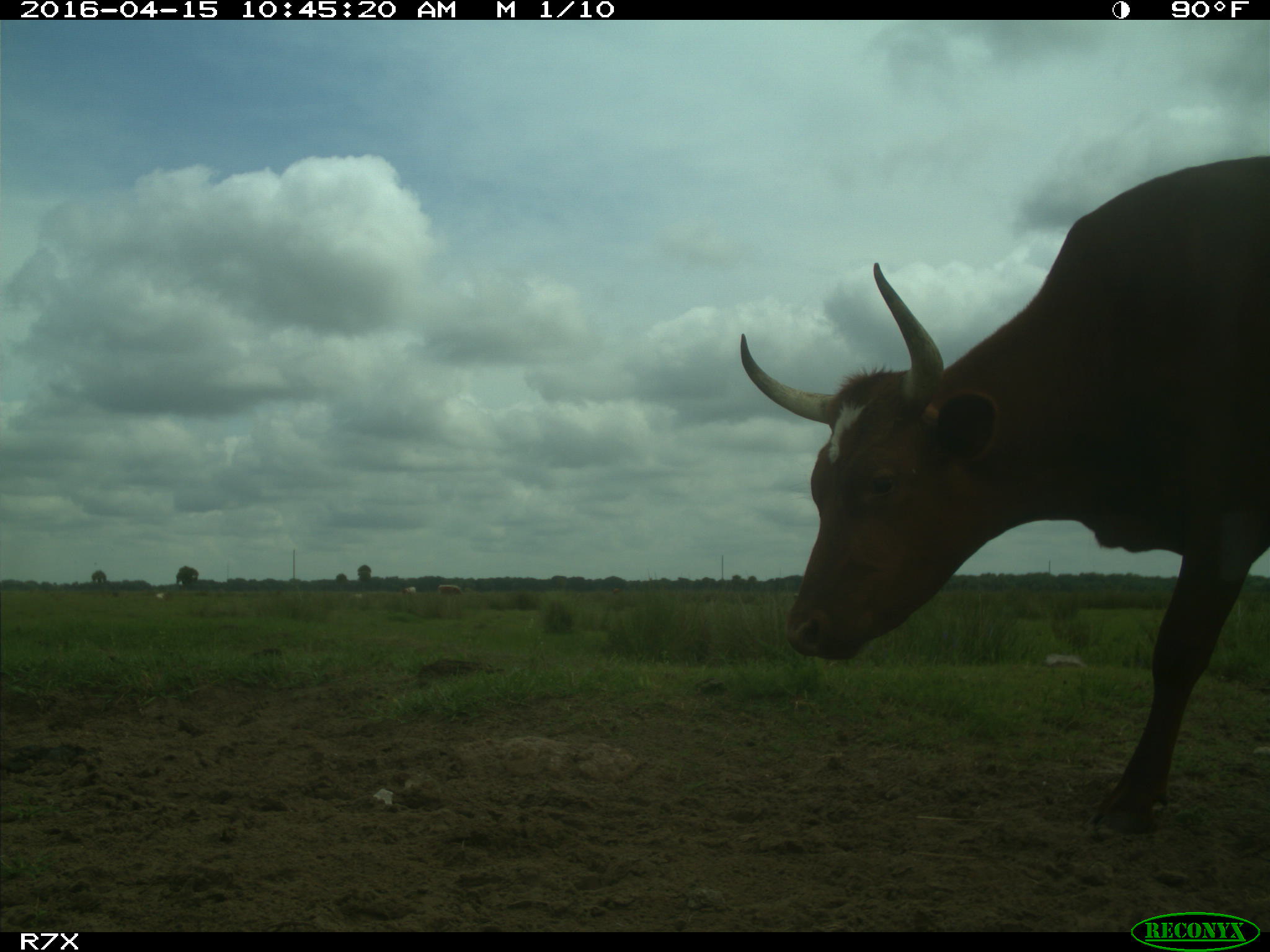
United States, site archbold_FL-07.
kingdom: Animalia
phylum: Chordata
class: Mammalia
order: Artiodactyla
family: Bovidae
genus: Bos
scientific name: Bos taurus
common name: domestic cow